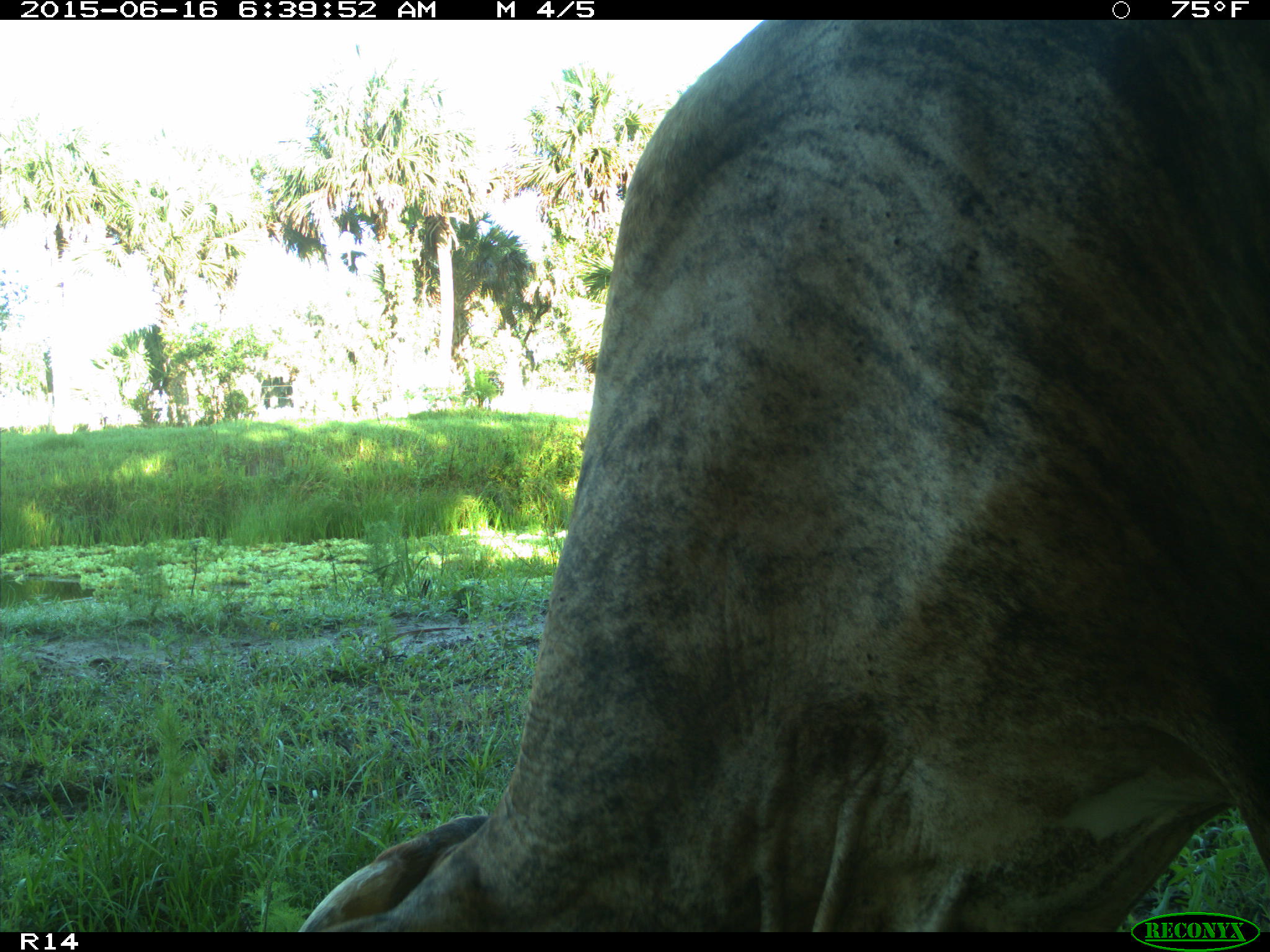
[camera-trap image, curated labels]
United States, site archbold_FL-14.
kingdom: Animalia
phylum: Chordata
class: Mammalia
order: Artiodactyla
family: Bovidae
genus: Bos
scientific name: Bos taurus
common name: domestic cow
Bos taurus (domestic cow).